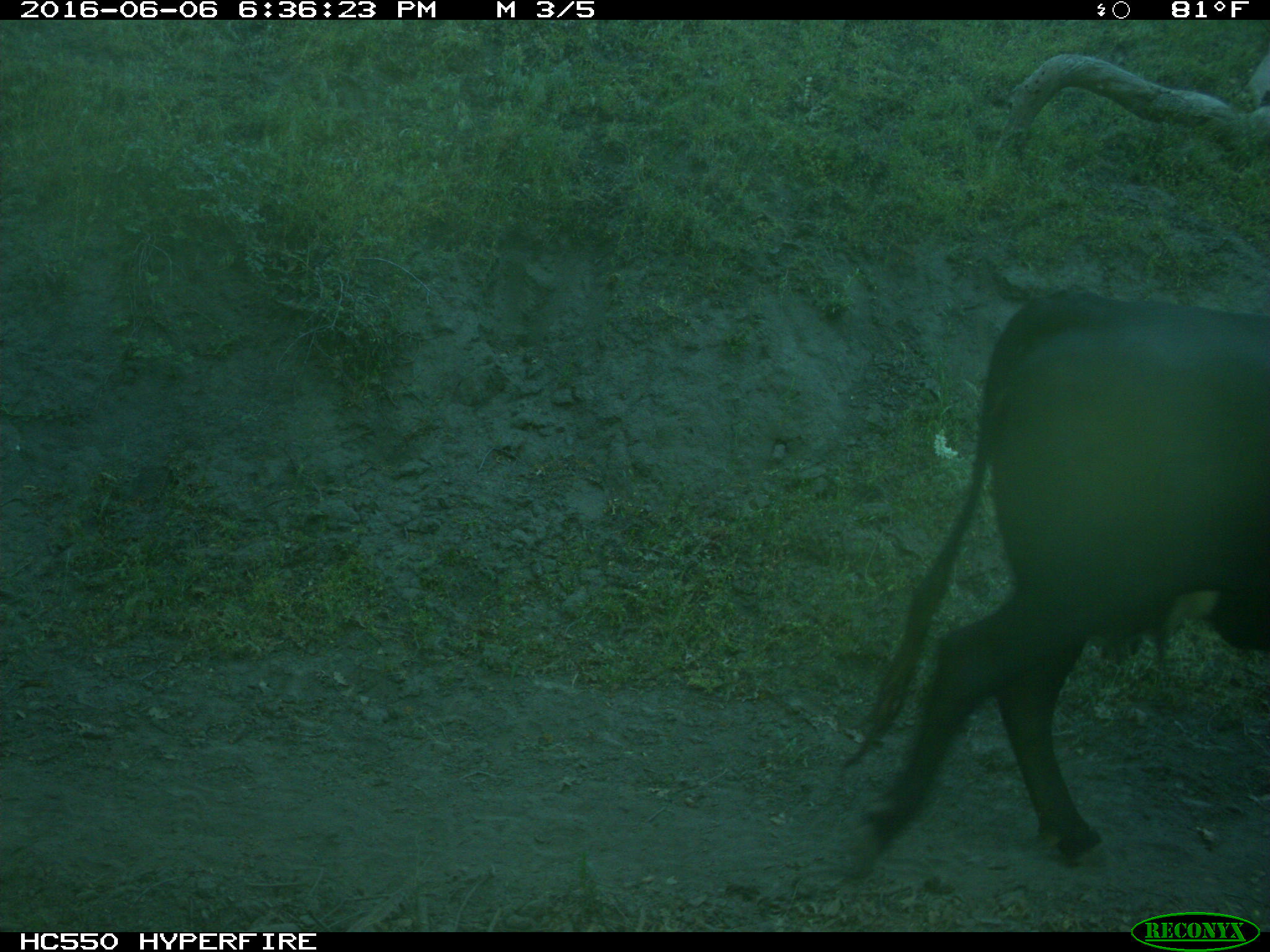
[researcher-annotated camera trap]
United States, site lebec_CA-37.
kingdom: Animalia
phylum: Chordata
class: Mammalia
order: Artiodactyla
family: Bovidae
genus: Bos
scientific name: Bos taurus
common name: domestic cow